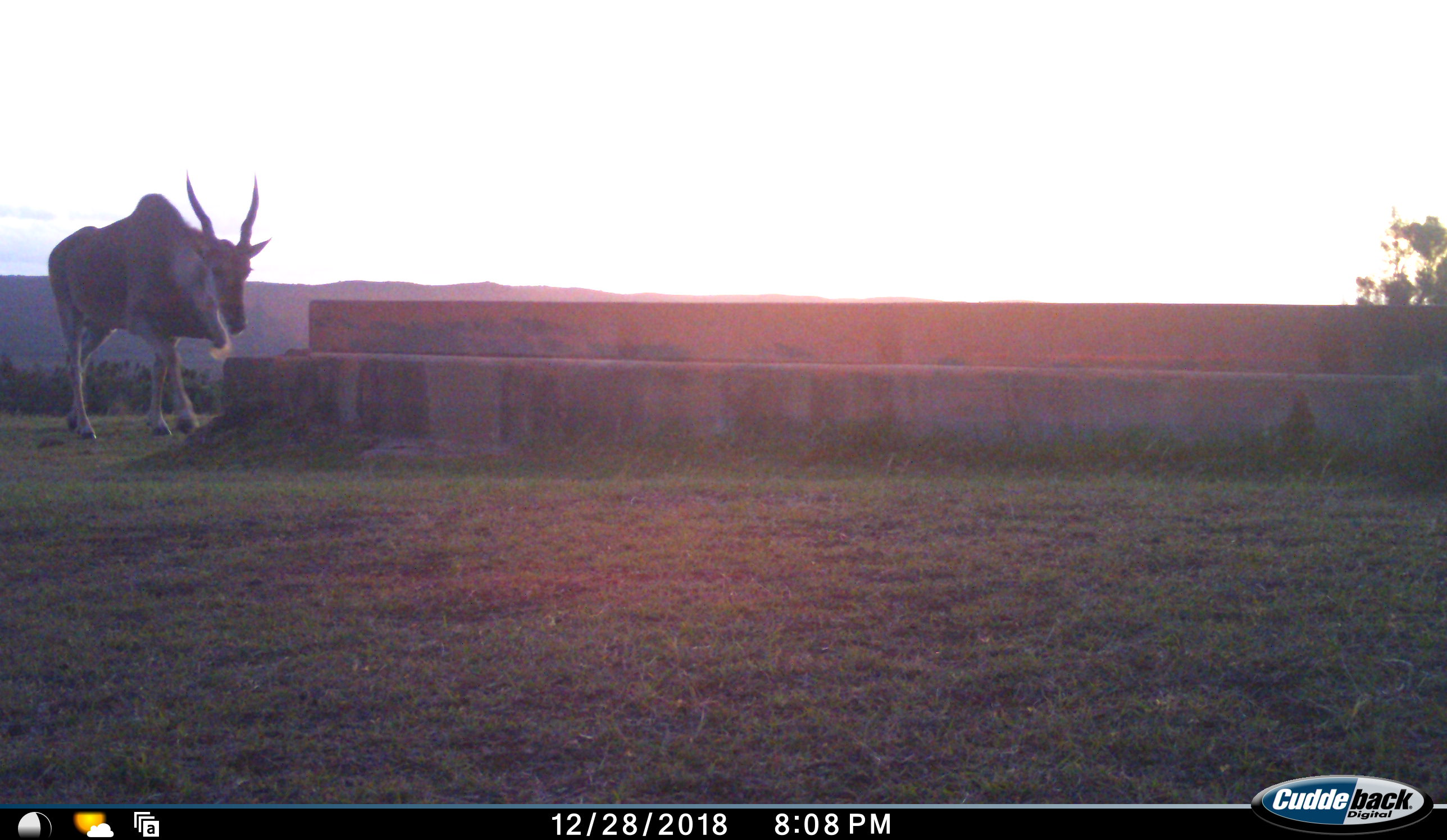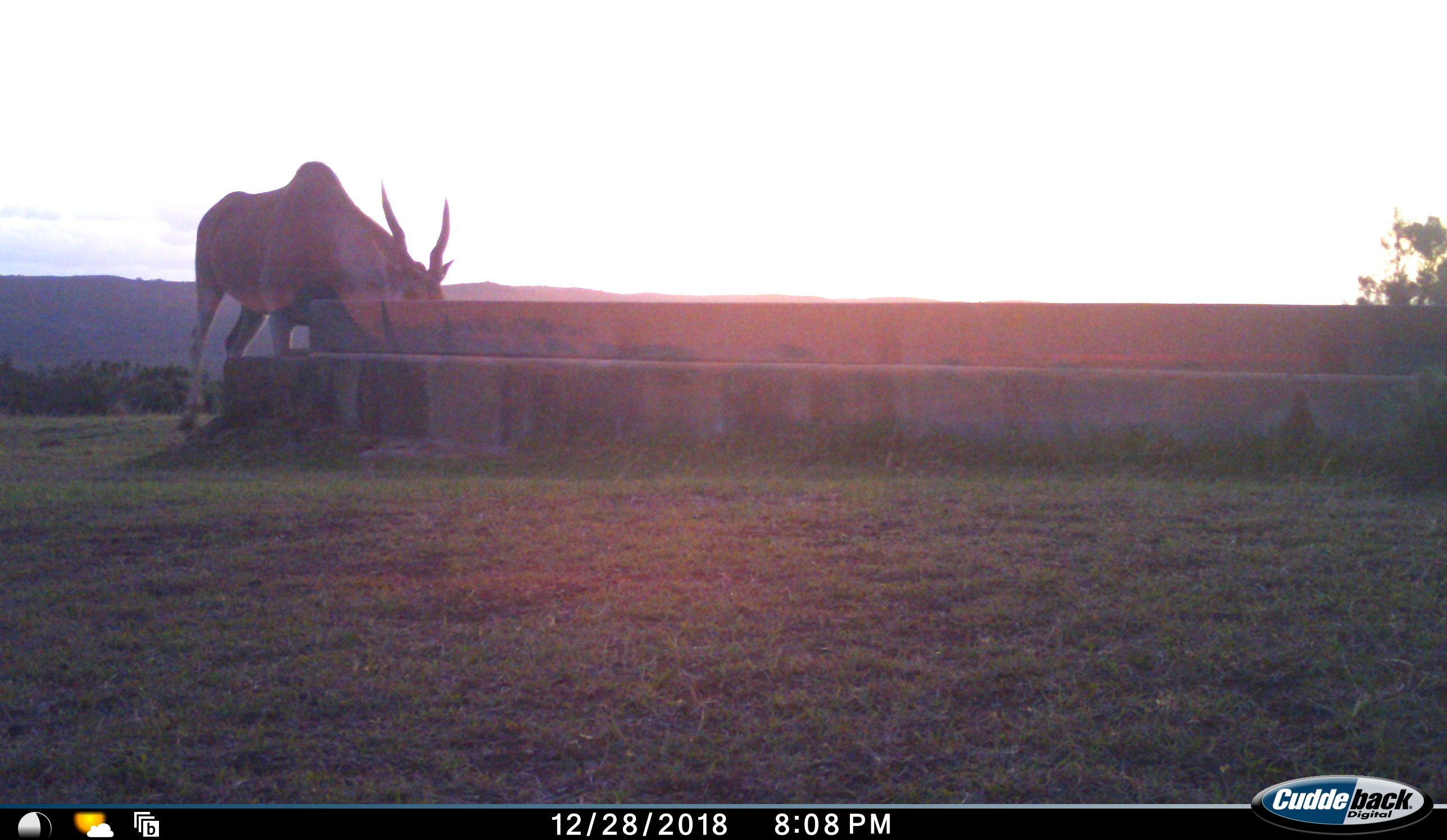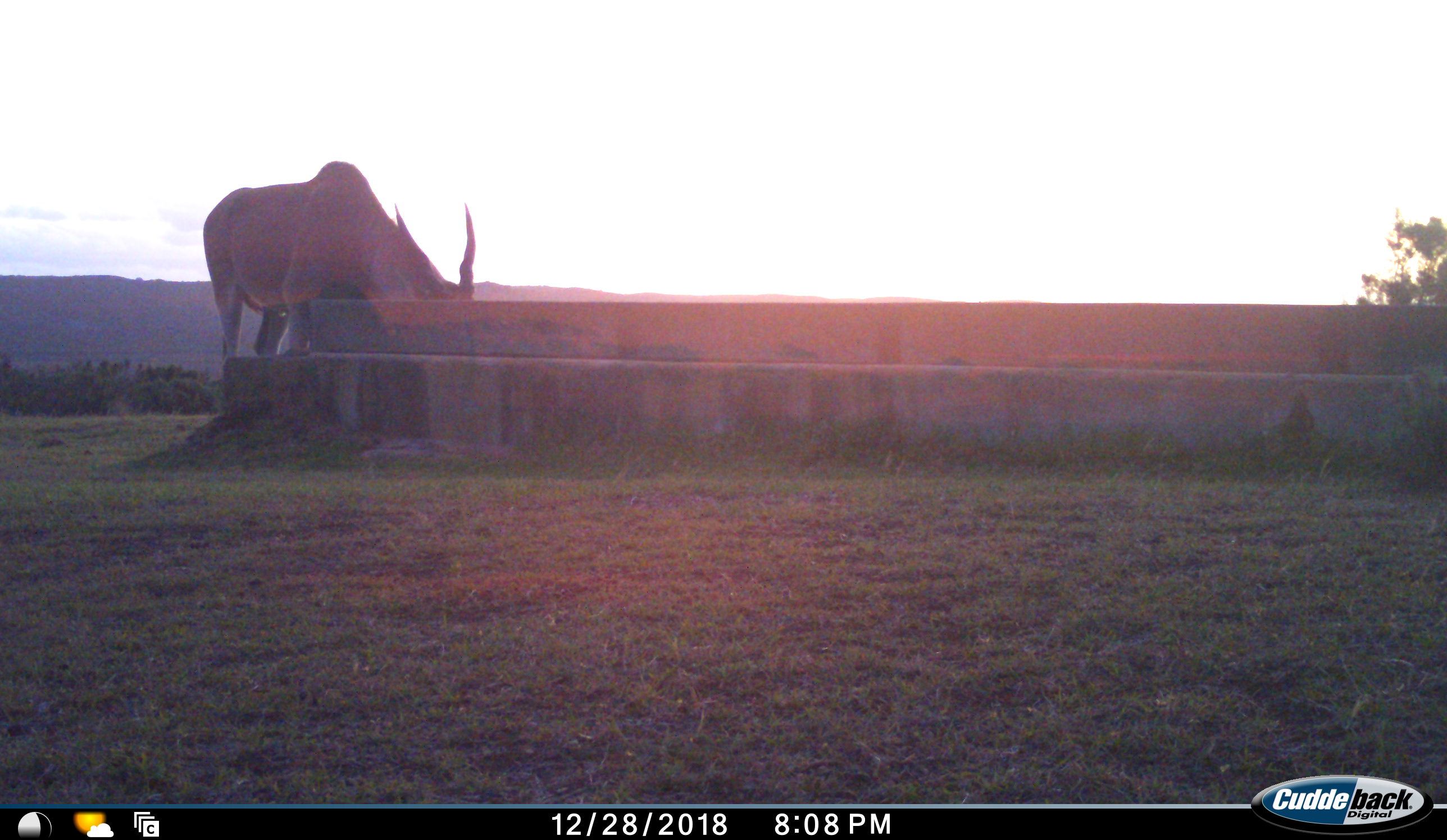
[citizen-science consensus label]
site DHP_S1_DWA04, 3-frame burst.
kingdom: Animalia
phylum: Chordata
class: Mammalia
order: Artiodactyla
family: Bovidae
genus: Tragelaphus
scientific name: Tragelaphus oryx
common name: eland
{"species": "eland (Tragelaphus oryx)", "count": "1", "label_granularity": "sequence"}